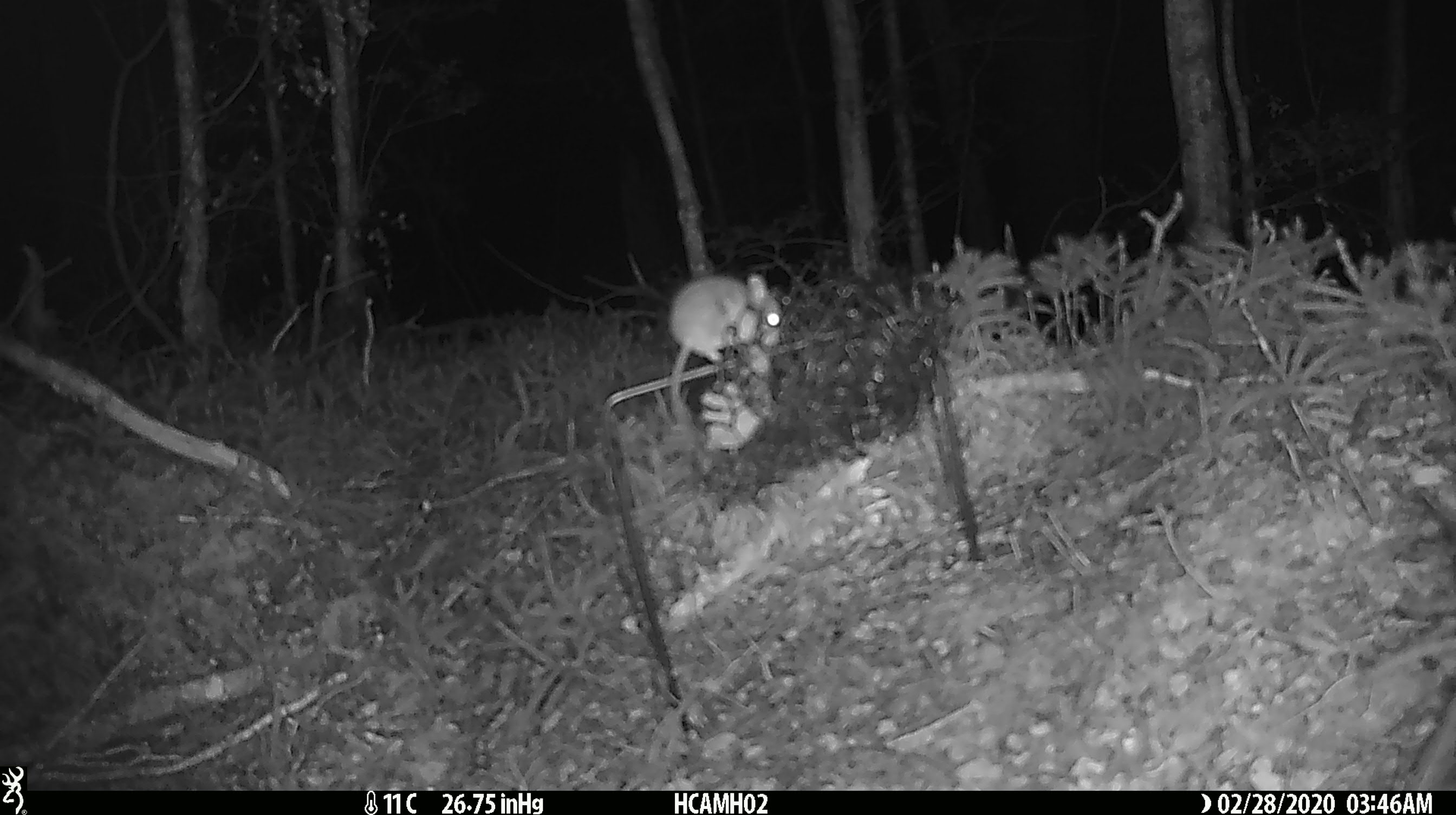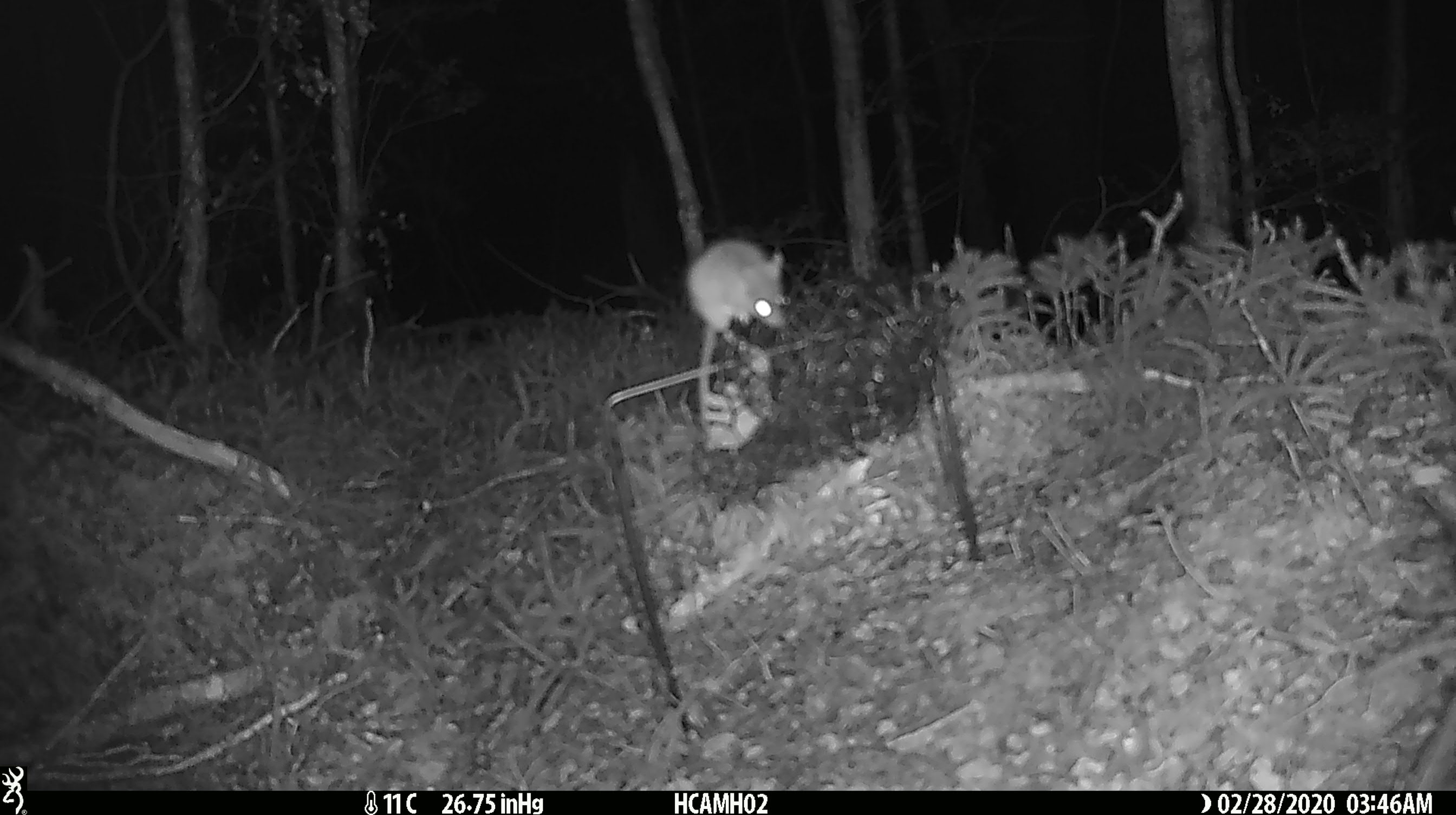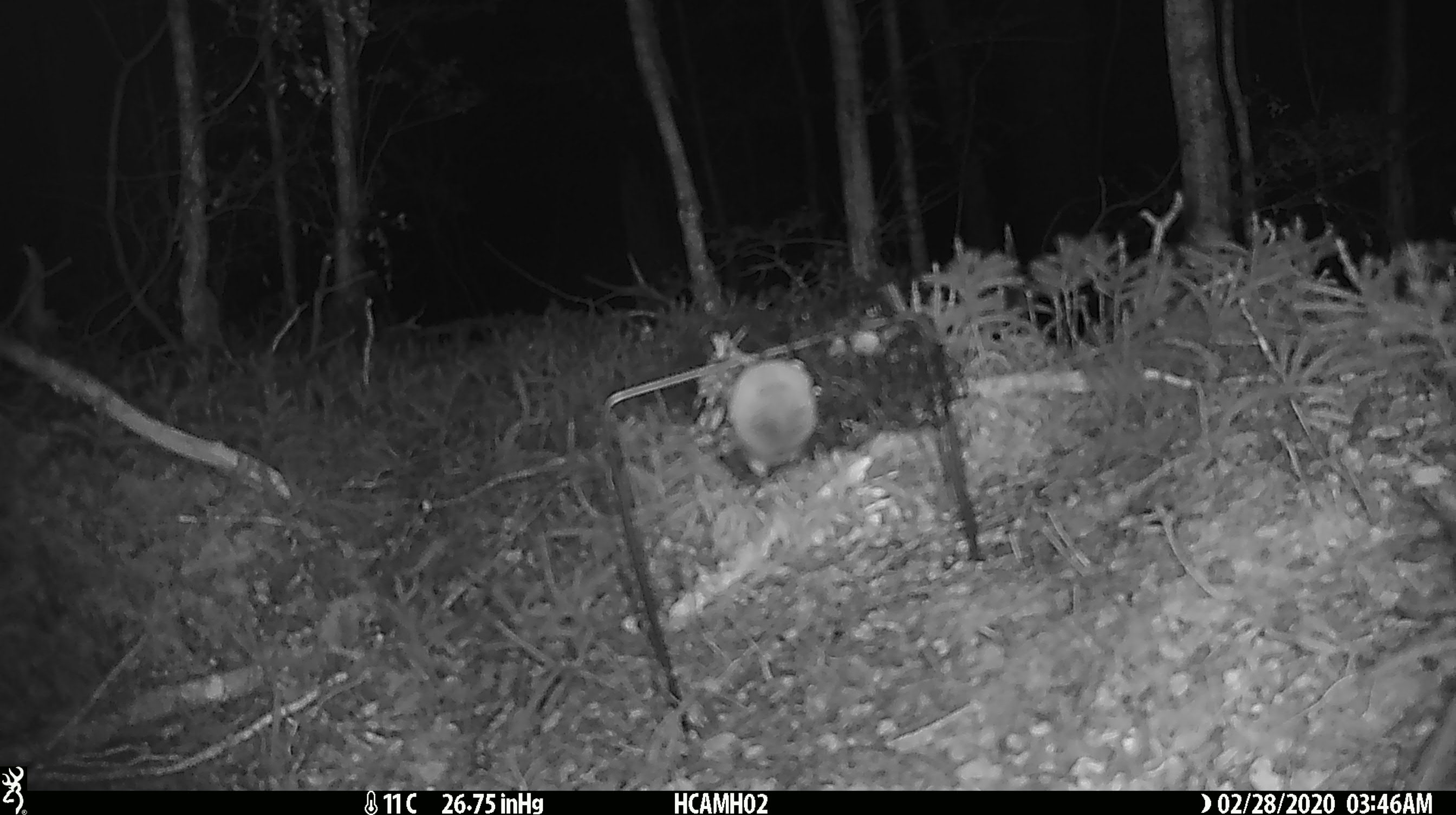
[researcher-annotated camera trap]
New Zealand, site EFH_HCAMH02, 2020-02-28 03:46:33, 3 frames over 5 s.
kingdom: Animalia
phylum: Chordata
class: Mammalia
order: Rodentia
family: Muridae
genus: Mus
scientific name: Mus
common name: mouse